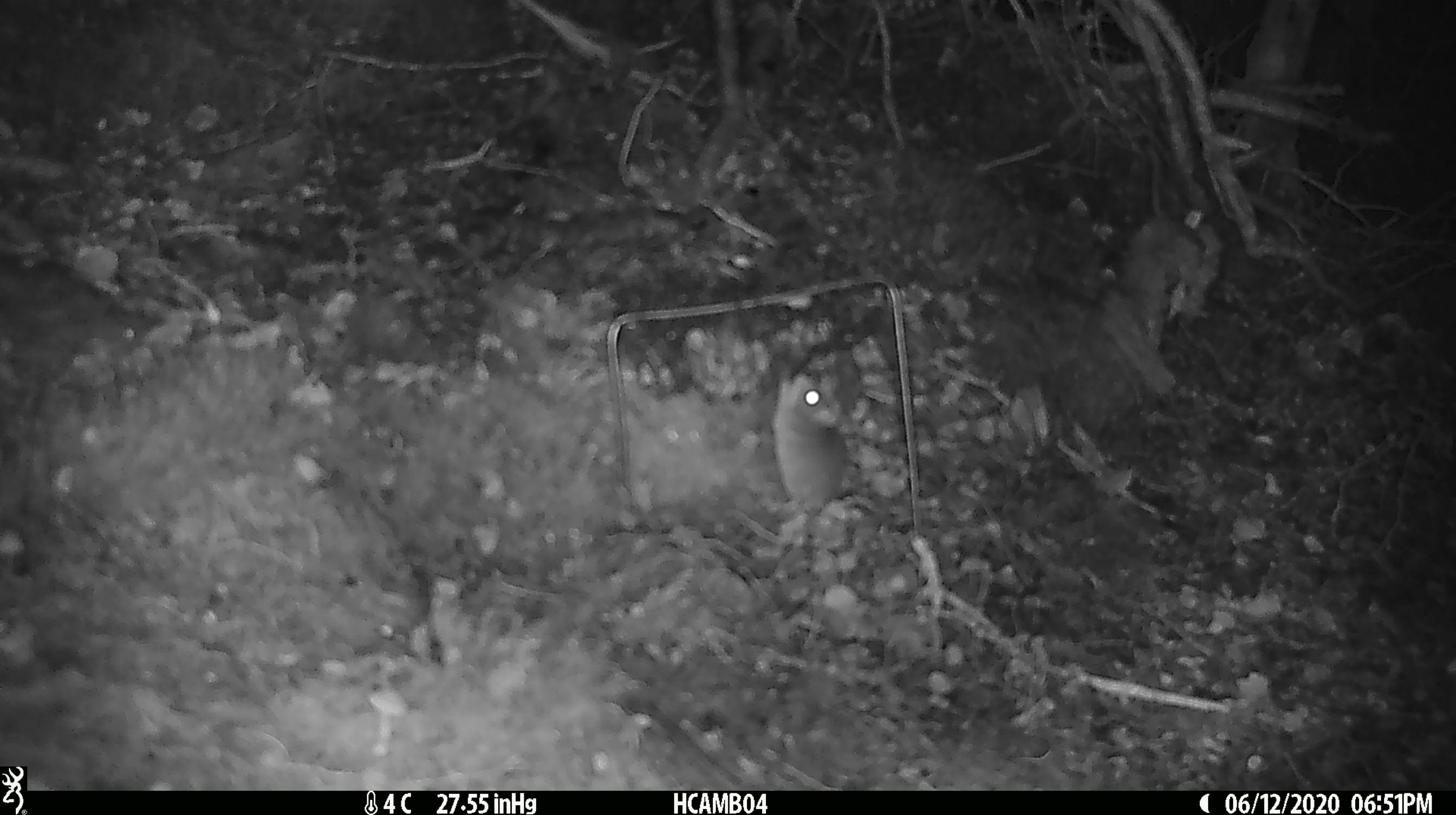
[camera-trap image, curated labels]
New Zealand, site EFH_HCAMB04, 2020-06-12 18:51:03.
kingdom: Animalia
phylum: Chordata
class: Mammalia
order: Rodentia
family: Muridae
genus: Mus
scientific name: Mus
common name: mouse